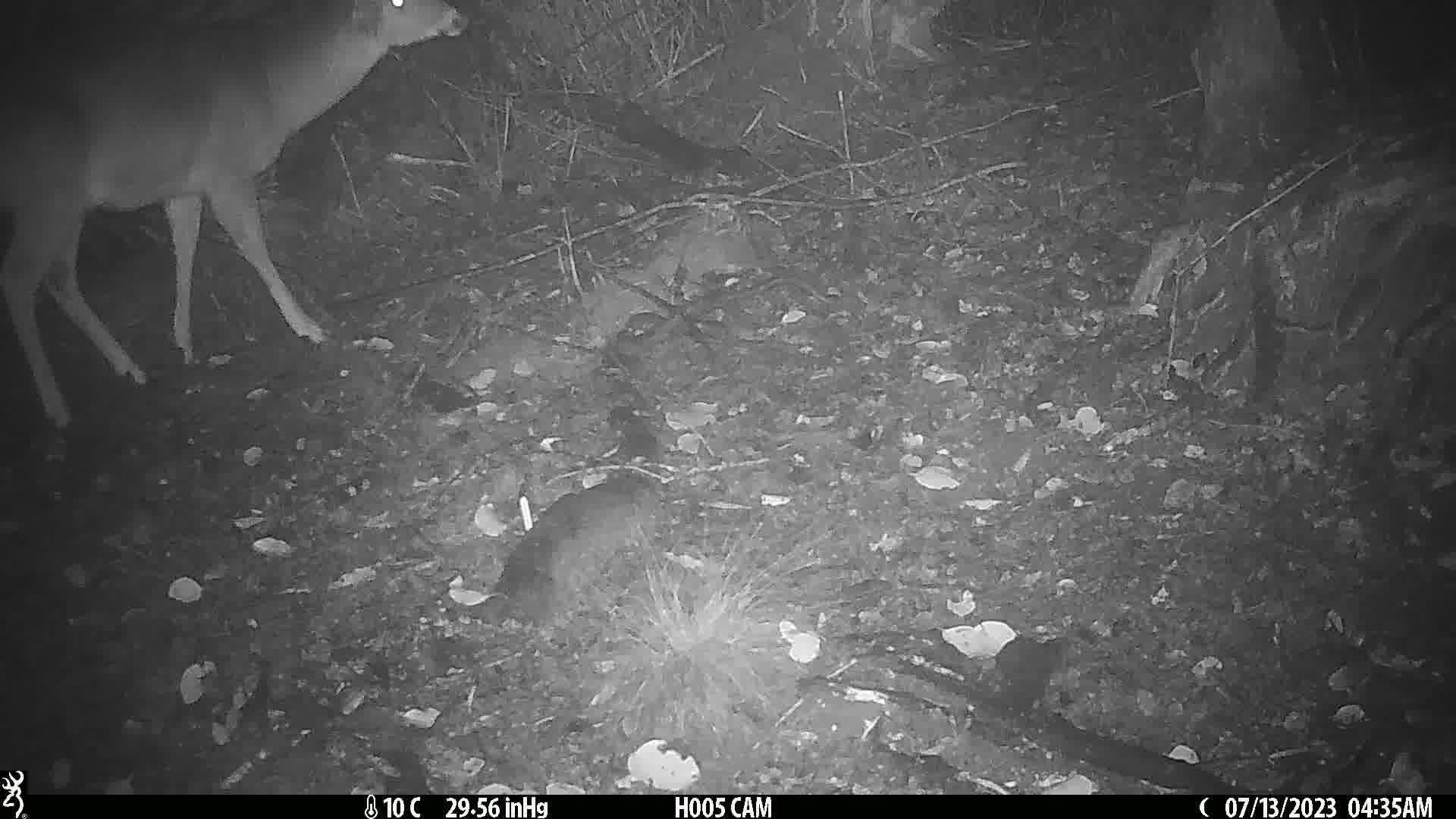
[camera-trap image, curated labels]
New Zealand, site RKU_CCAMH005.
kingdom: Animalia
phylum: Chordata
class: Mammalia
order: Artiodactyla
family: Cervidae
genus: Odocoileus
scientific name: Odocoileus virginianus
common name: white-tailed deer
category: white tailed deer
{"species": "white tailed deer (white-tailed deer) (Odocoileus virginianus)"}